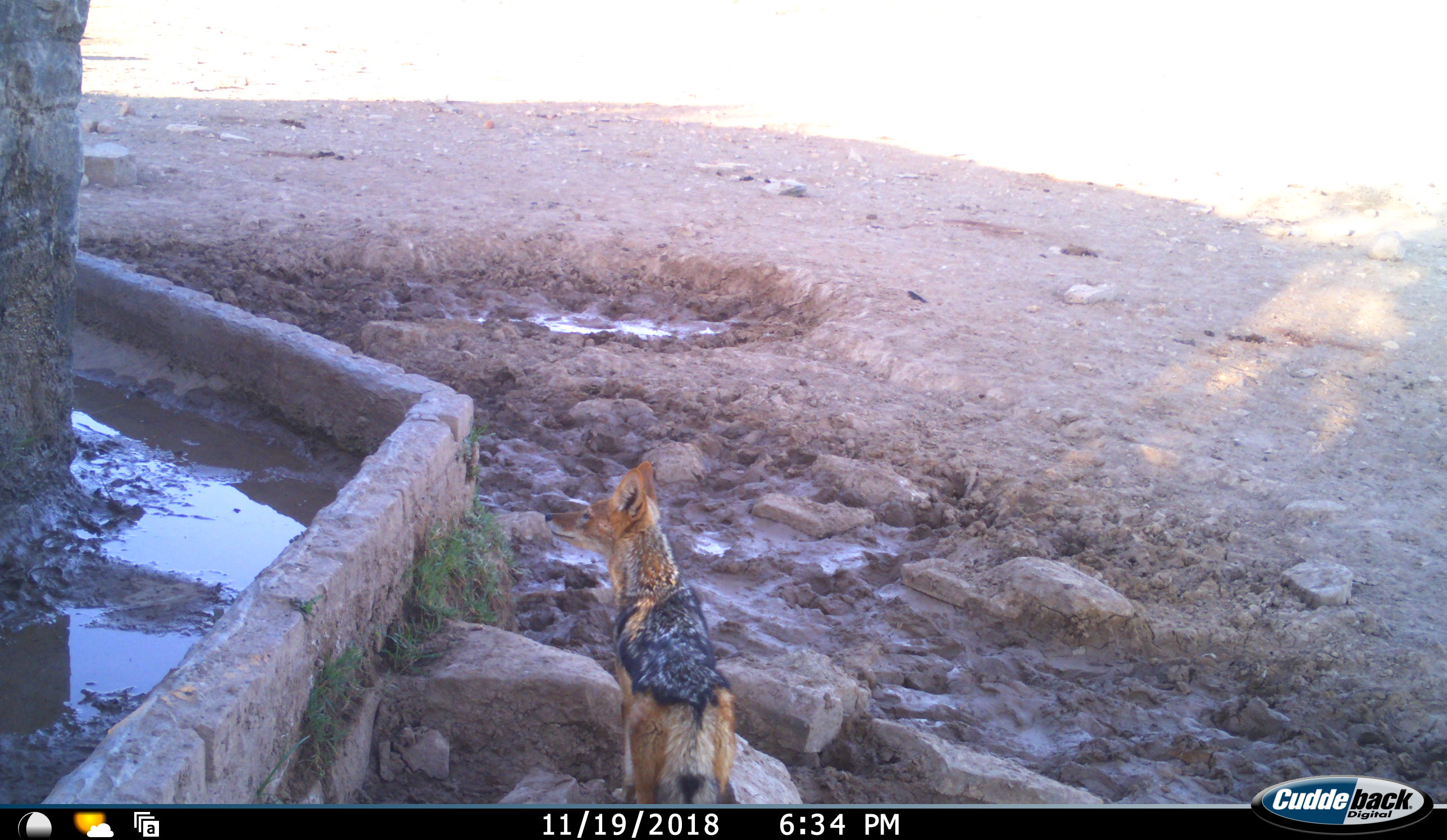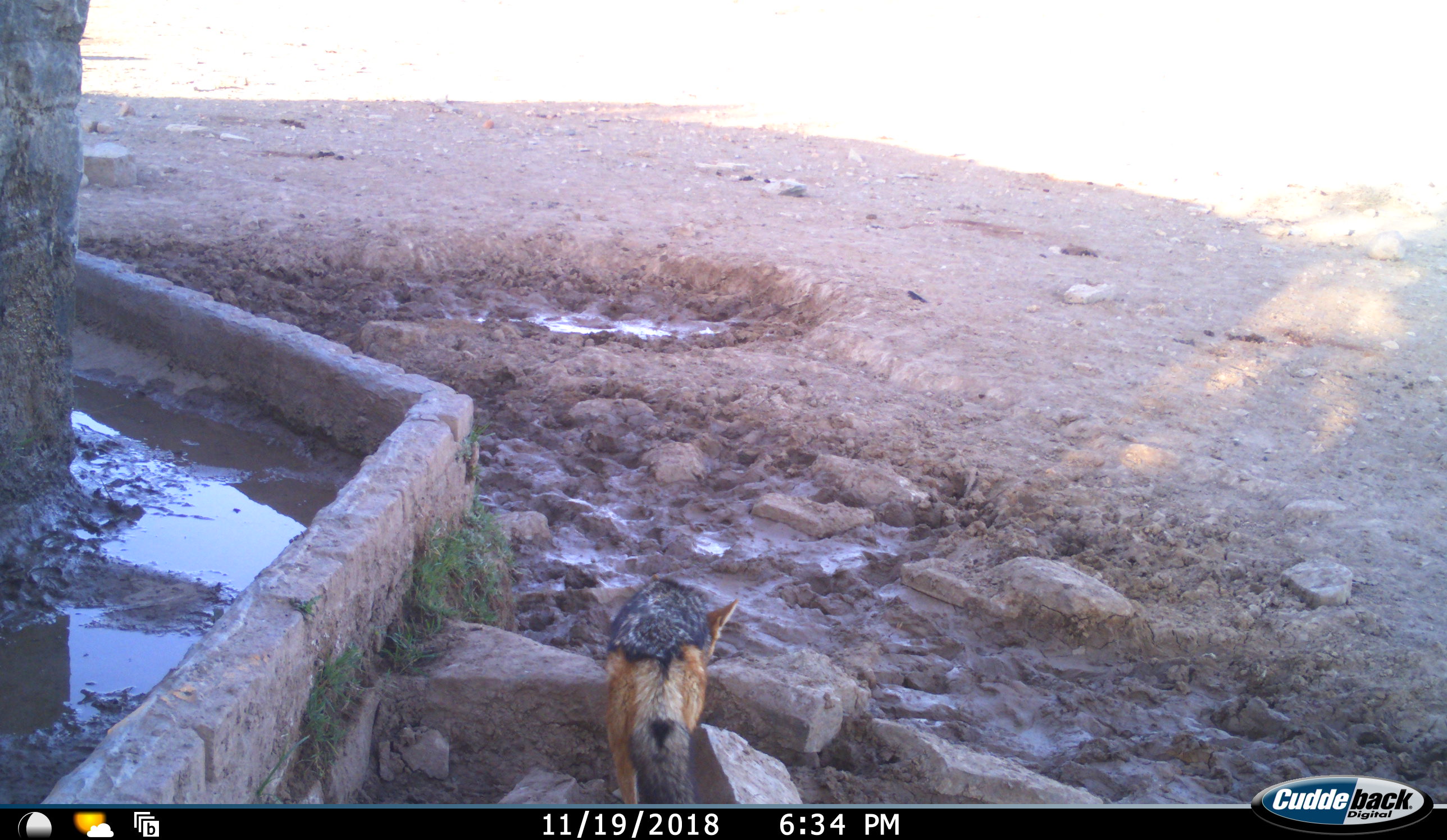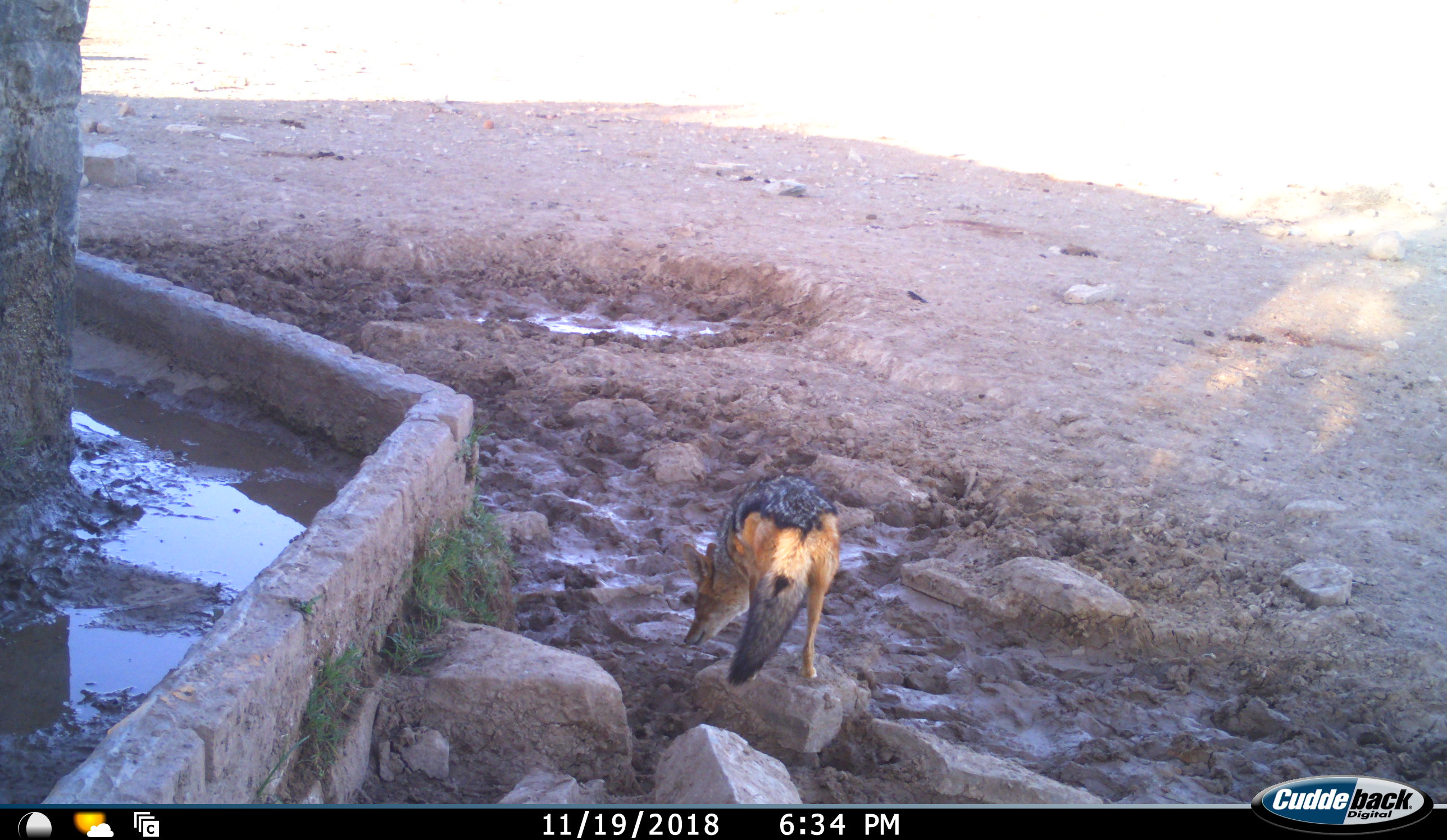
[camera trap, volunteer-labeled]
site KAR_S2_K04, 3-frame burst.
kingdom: Animalia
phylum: Chordata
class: Mammalia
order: Carnivora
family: Canidae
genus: Lupulella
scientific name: Lupulella mesomelas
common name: black-backed jackal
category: jackalblackbacked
Jackalblackbacked (black-backed jackal) (Lupulella mesomelas), count 1. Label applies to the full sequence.